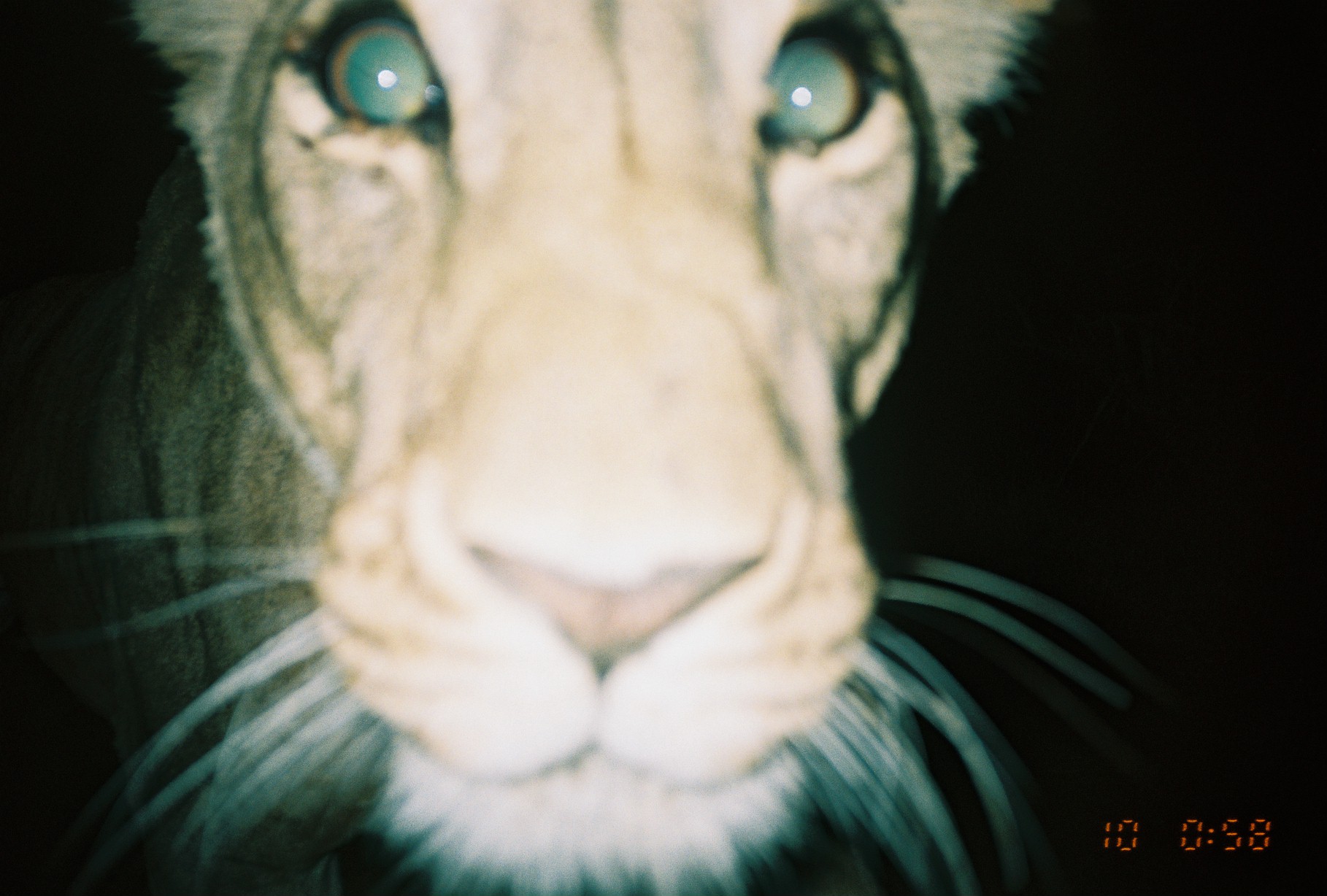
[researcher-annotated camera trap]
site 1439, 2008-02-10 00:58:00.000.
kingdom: Animalia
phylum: Chordata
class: Mammalia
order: Carnivora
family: Felidae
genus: Panthera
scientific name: Panthera leo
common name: lion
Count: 1.